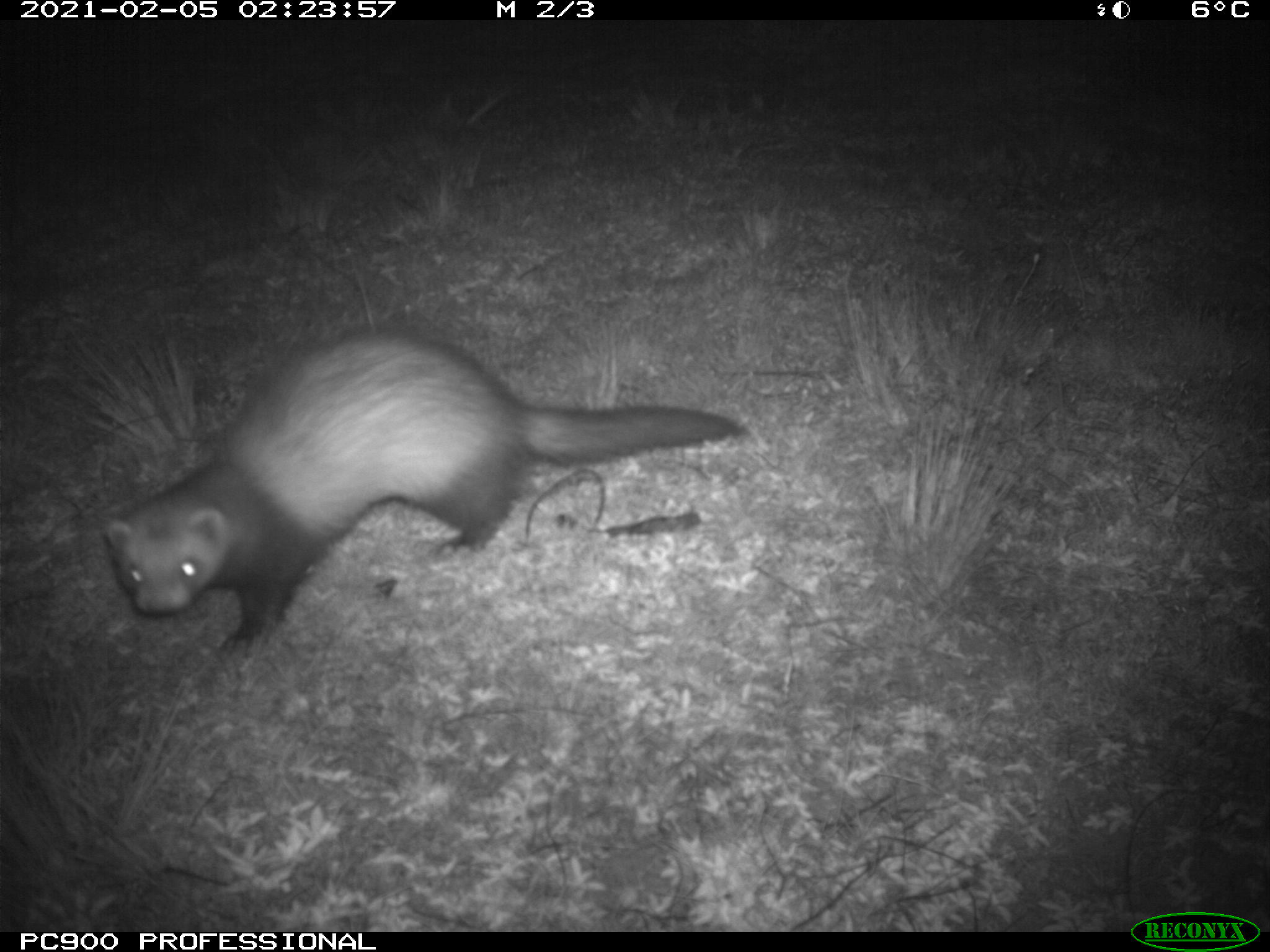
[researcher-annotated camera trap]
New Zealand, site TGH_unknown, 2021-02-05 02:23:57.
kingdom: Animalia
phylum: Chordata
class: Mammalia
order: Carnivora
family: Mustelidae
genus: Mustela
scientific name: Mustela furo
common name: ferret